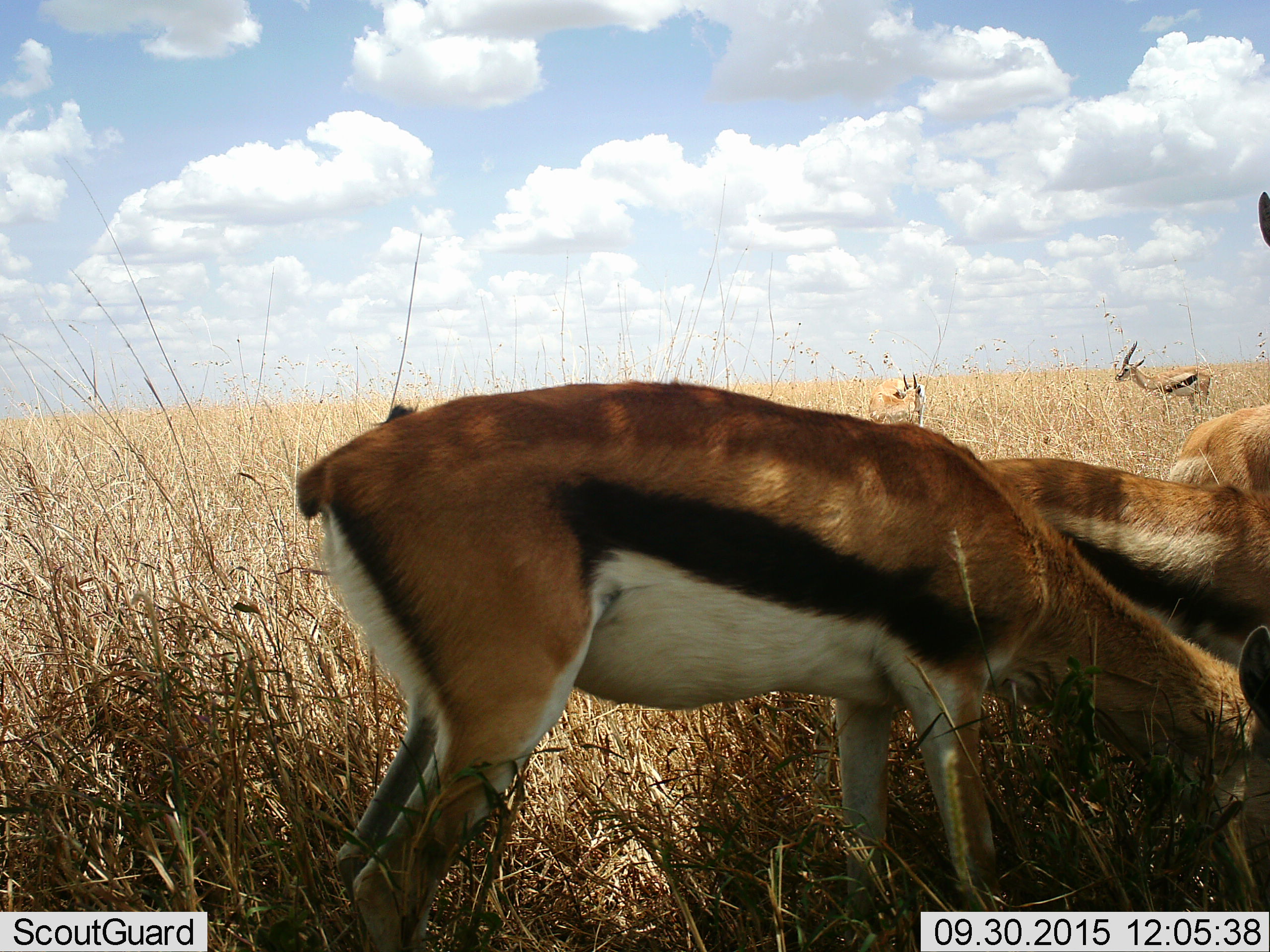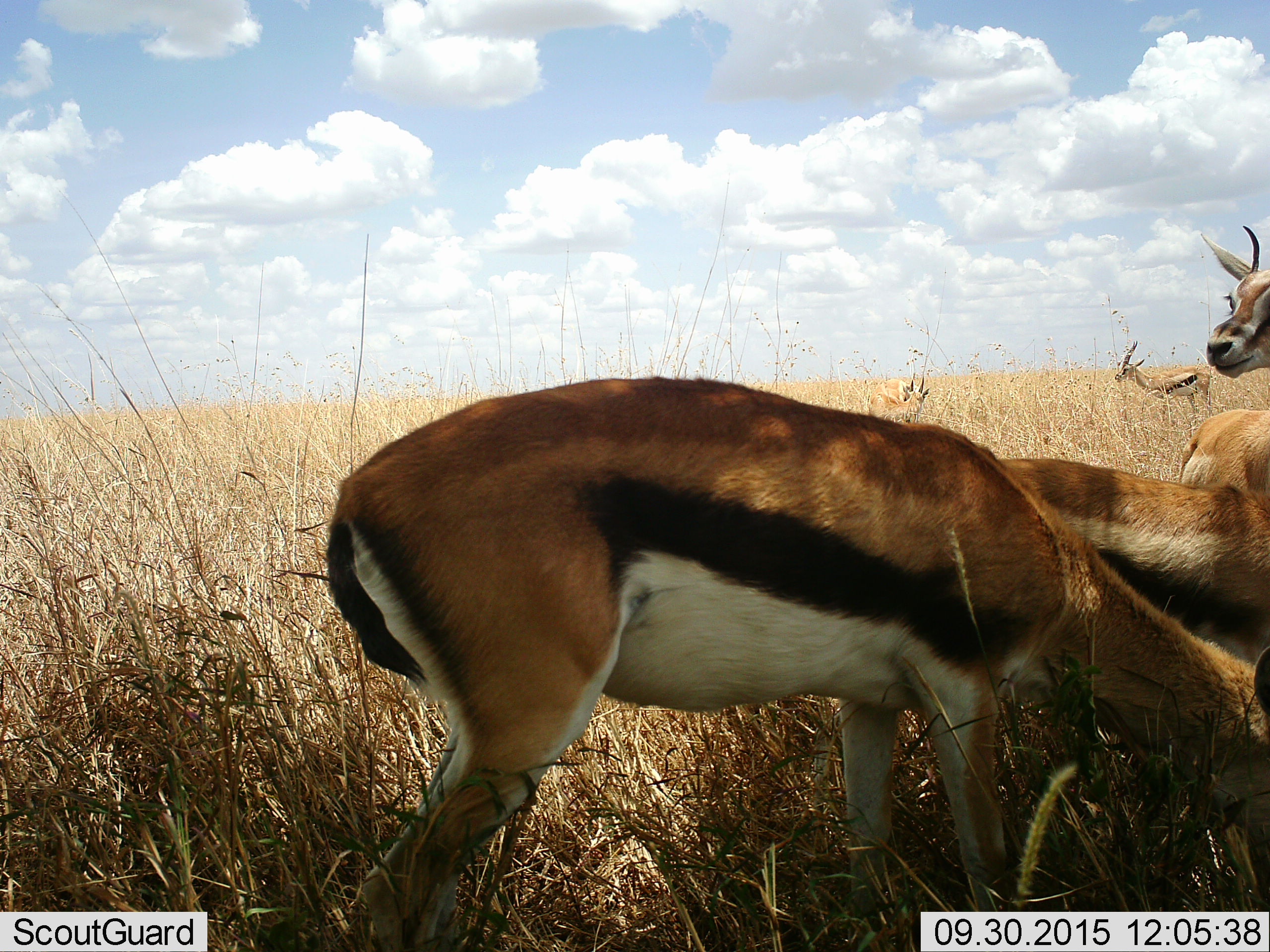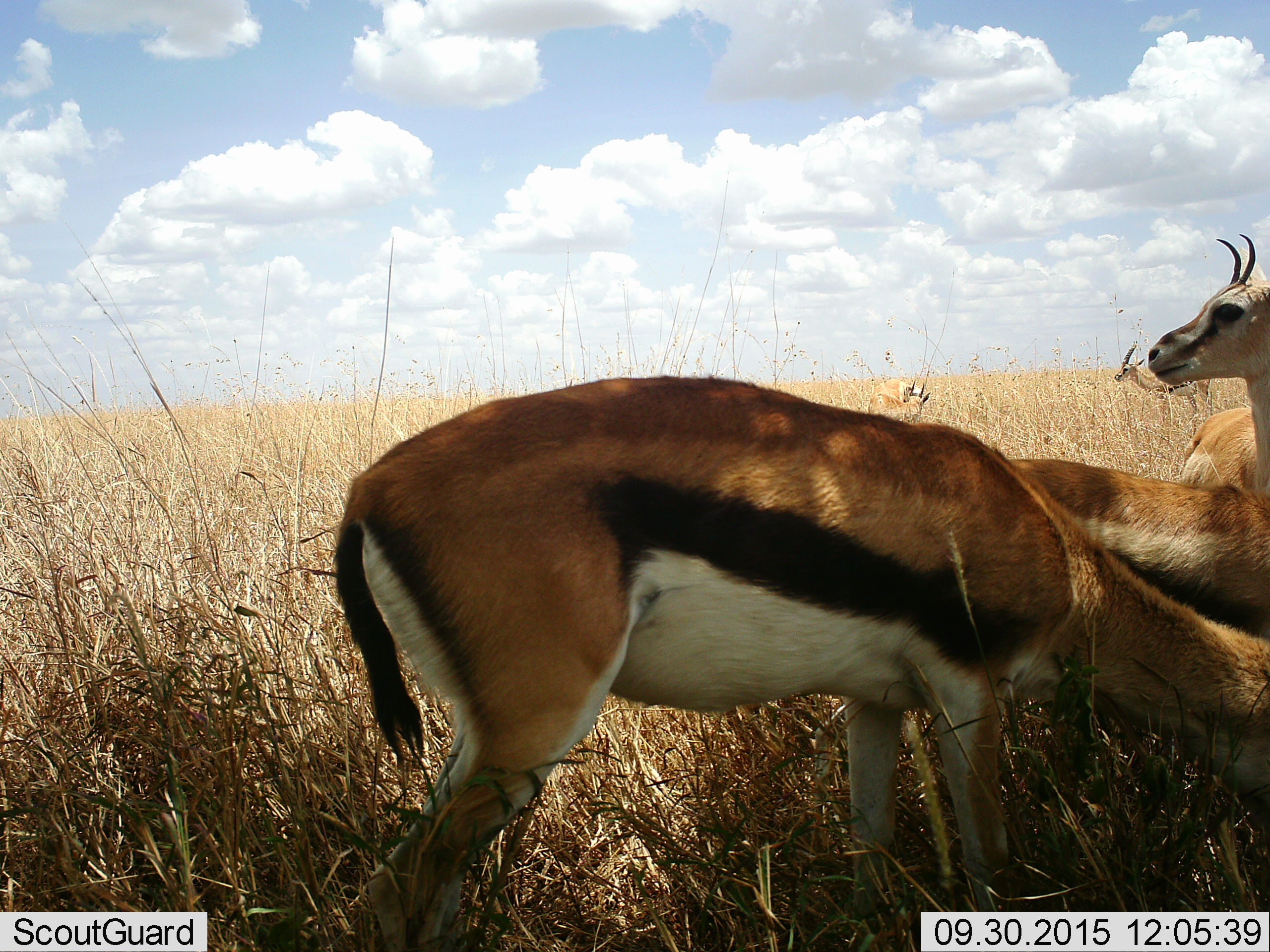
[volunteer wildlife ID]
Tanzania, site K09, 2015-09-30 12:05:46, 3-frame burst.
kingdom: Animalia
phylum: Chordata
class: Mammalia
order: Artiodactyla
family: Bovidae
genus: Eudorcas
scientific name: Eudorcas thomsonii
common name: thomson's gazelle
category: gazellethomsons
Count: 5.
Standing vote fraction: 67%.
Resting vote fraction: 0%.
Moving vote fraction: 0%.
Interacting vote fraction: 0%.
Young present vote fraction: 11%.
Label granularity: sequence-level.